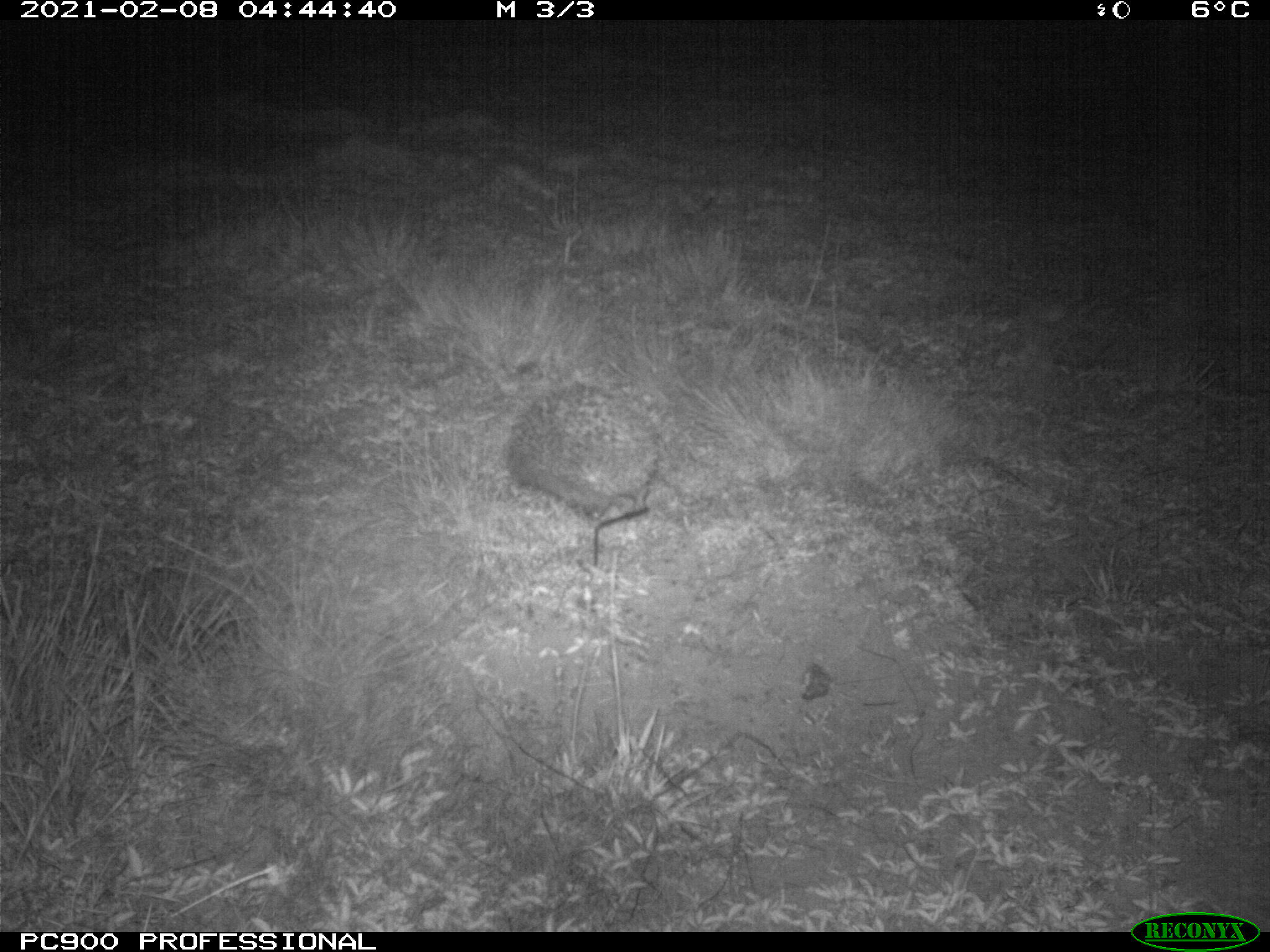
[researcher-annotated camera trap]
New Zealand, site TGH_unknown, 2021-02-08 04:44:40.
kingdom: Animalia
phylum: Chordata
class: Mammalia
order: Eulipotyphla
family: Erinaceidae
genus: Erinaceus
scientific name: Erinaceus europaeus europaeus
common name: european hedgehog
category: hedgehog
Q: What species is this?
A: Hedgehog (european hedgehog) (Erinaceus europaeus europaeus).